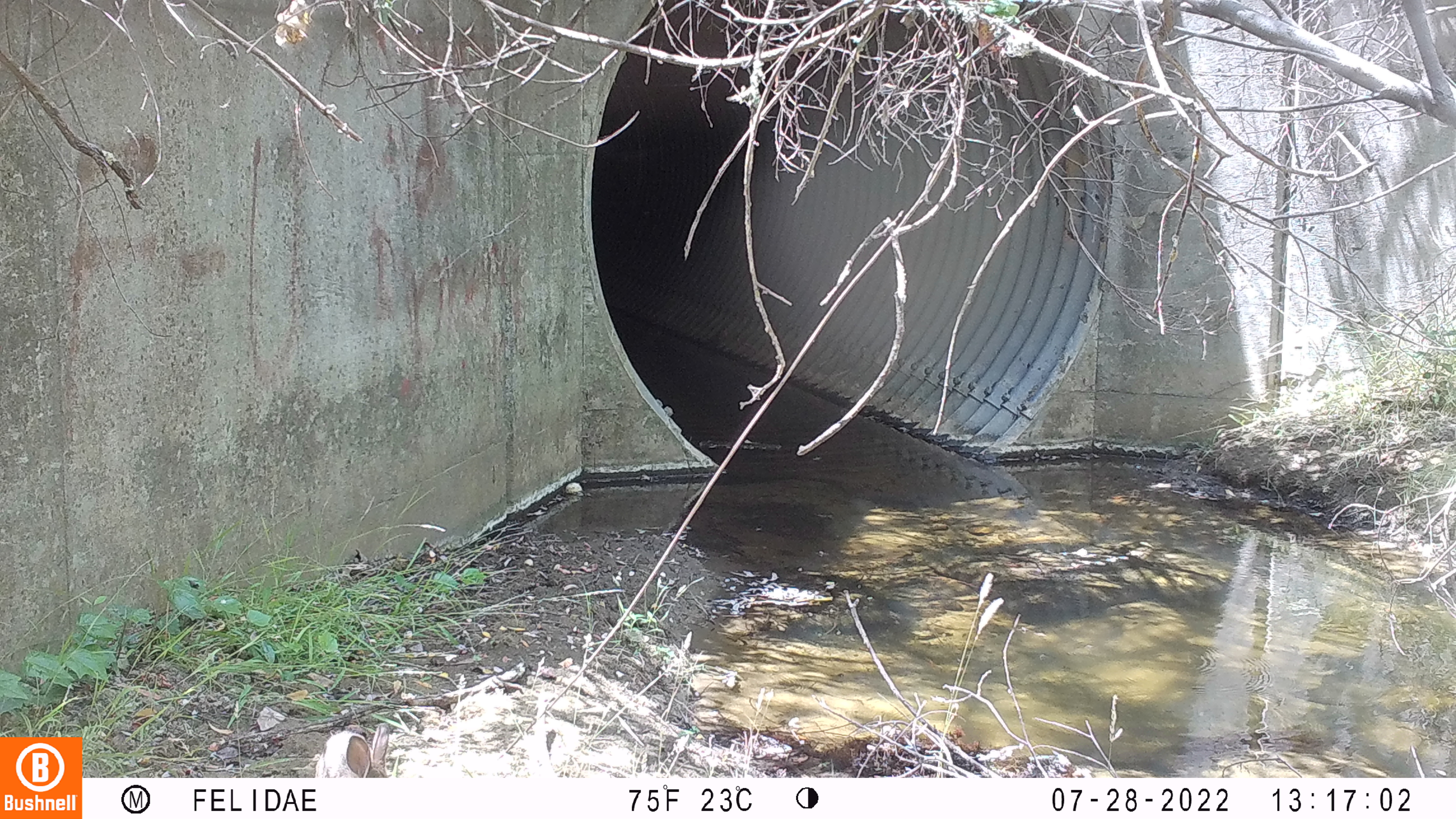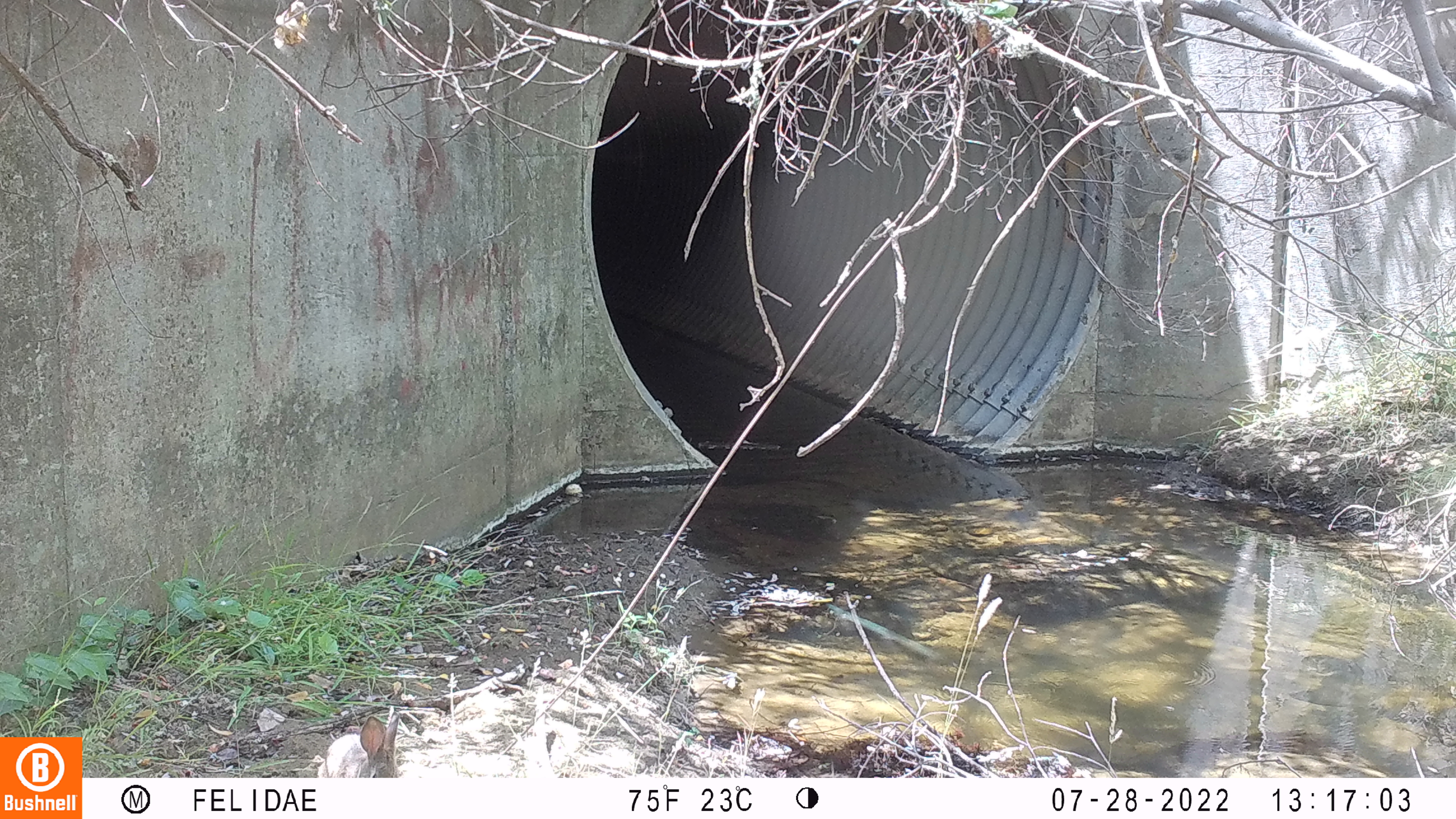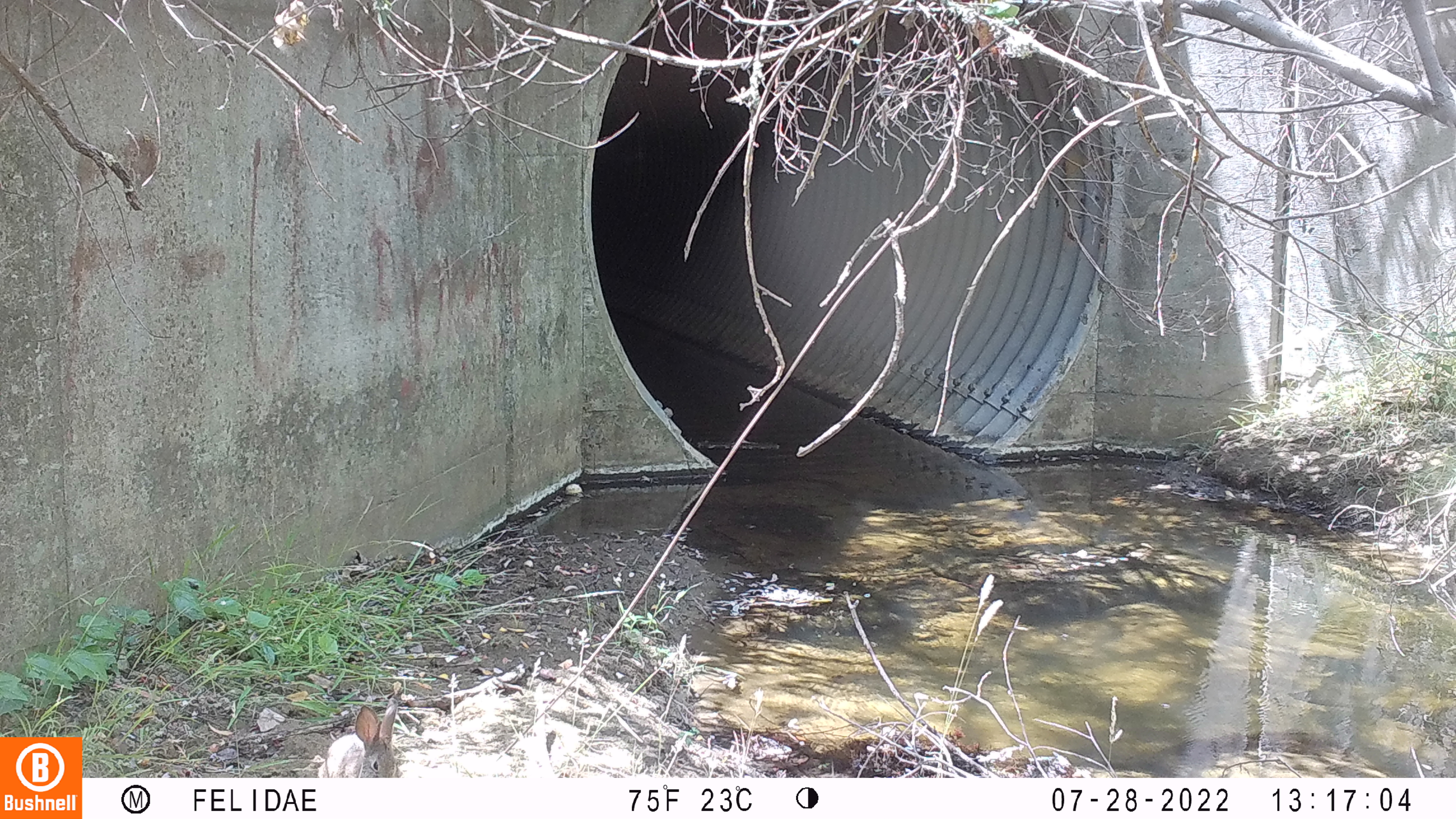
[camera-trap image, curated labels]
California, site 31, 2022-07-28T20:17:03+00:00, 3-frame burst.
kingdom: Animalia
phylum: Chordata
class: Mammalia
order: Lagomorpha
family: Leporidae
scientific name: Leporidae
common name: rabbit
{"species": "rabbit (Leporidae)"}